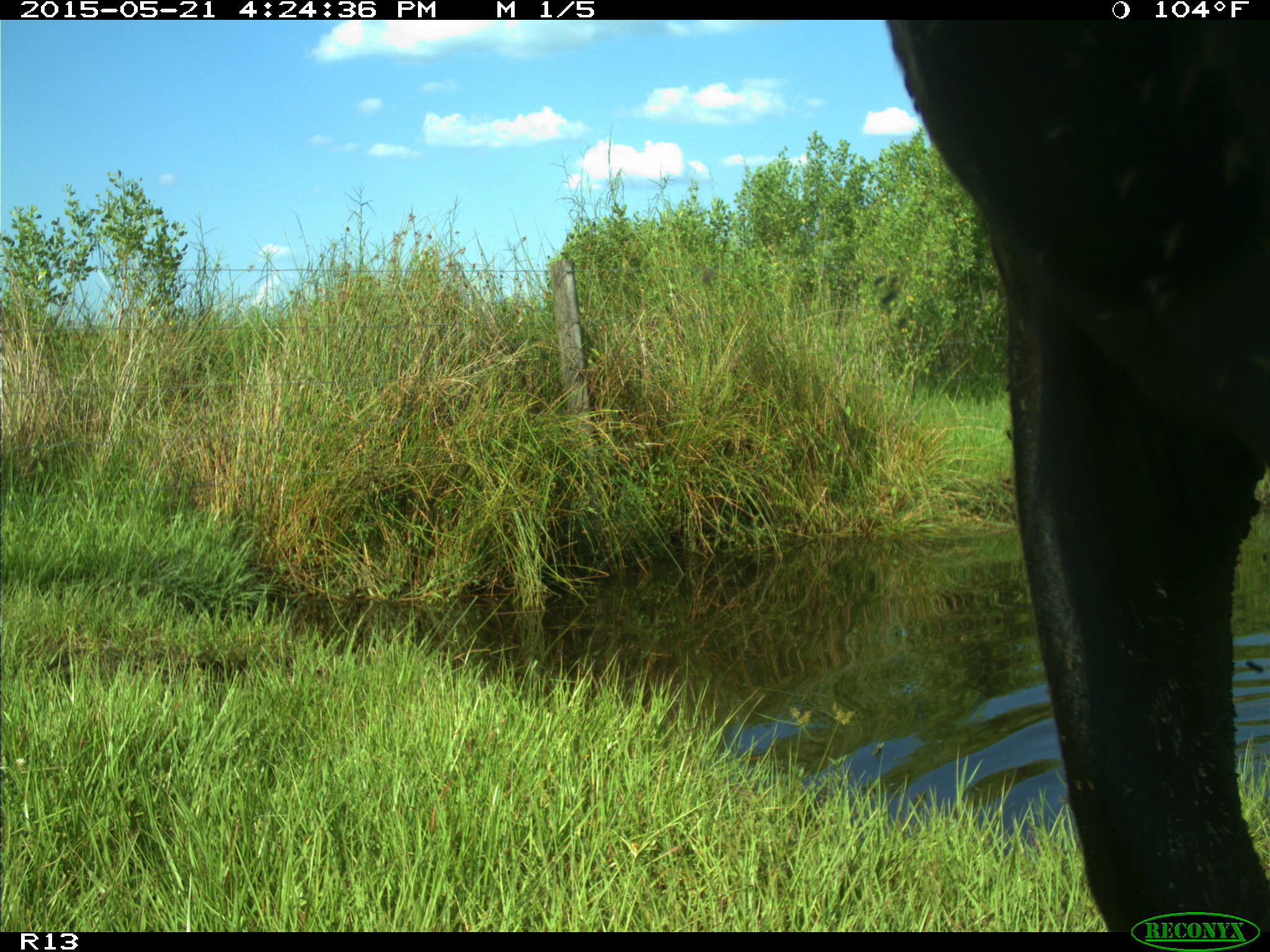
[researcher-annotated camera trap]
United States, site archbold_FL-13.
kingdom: Animalia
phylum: Chordata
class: Mammalia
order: Artiodactyla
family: Bovidae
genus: Bos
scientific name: Bos taurus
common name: domestic cow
Bos taurus (domestic cow).